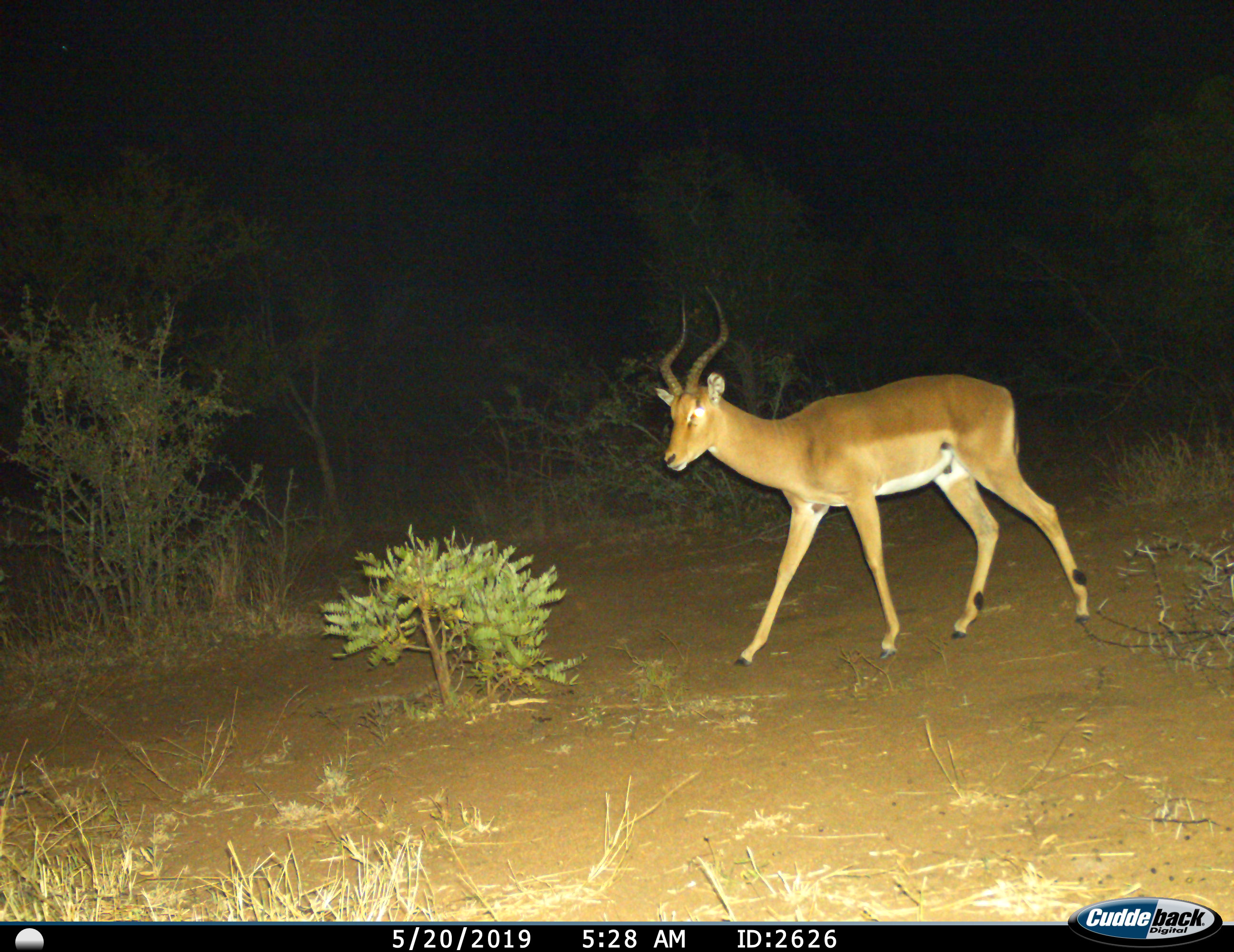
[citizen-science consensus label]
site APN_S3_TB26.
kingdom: Animalia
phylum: Chordata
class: Mammalia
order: Artiodactyla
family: Bovidae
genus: Aepyceros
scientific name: Aepyceros melampus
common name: impala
Impala (Aepyceros melampus), count 1. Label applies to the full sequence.